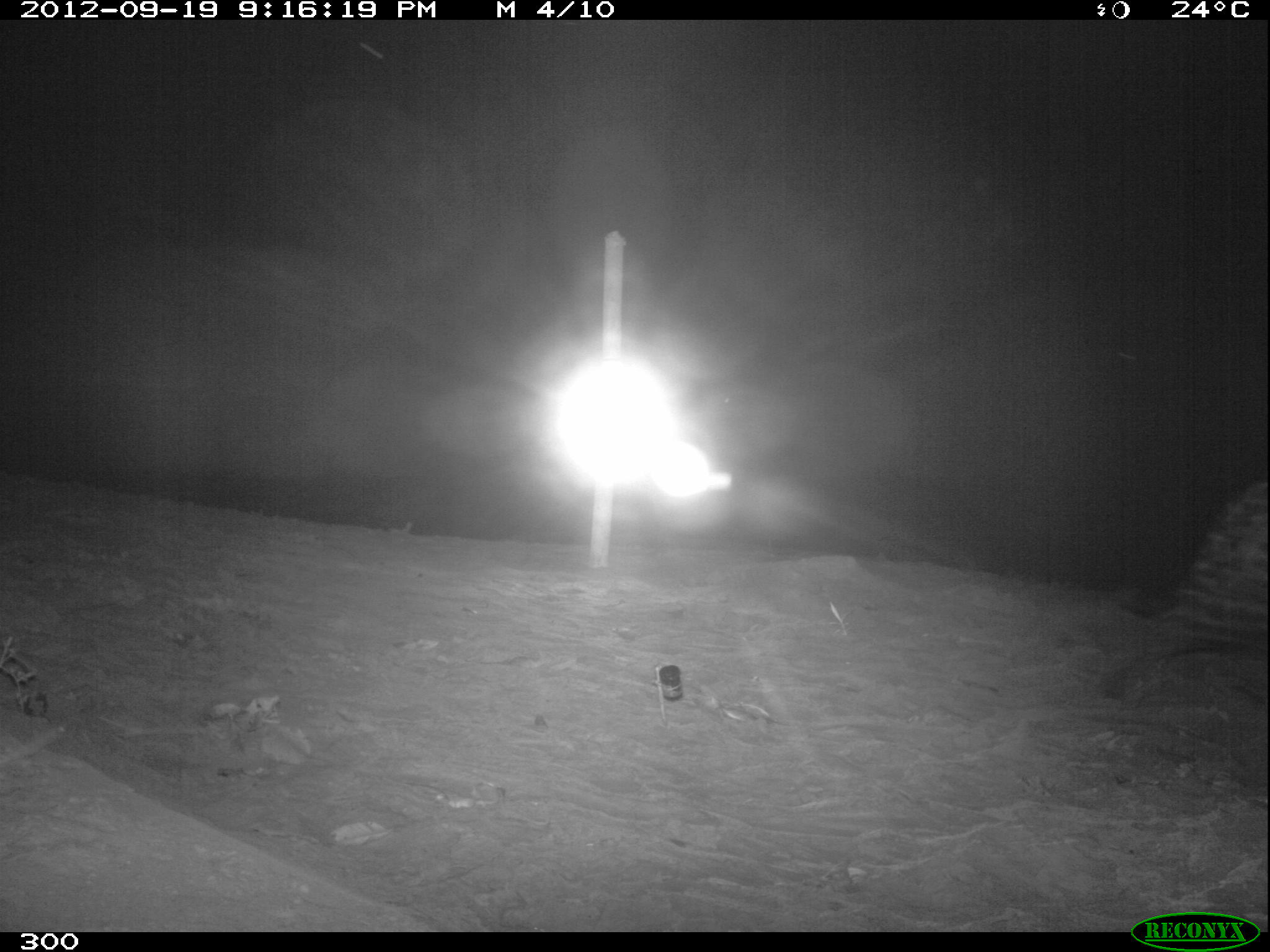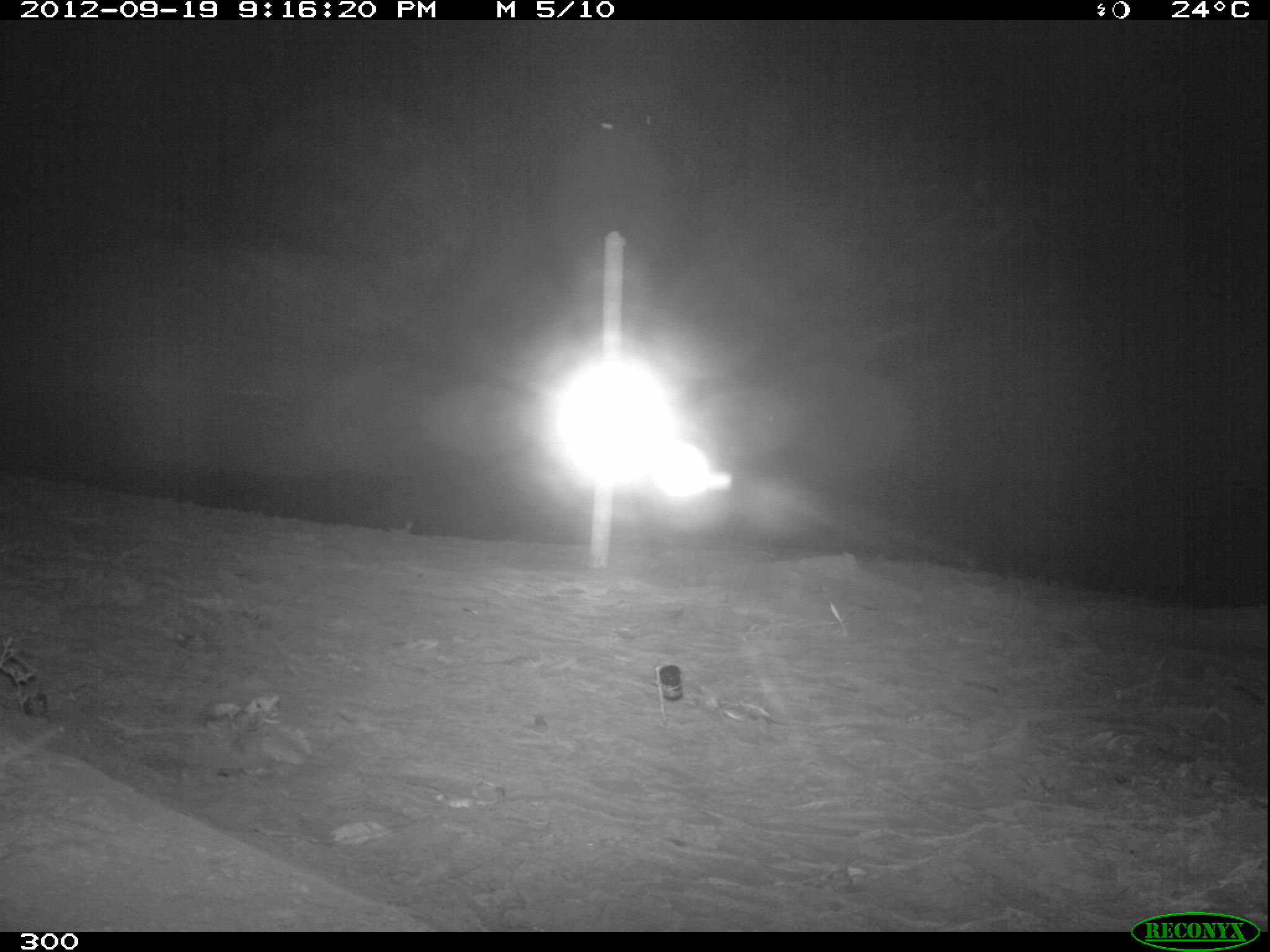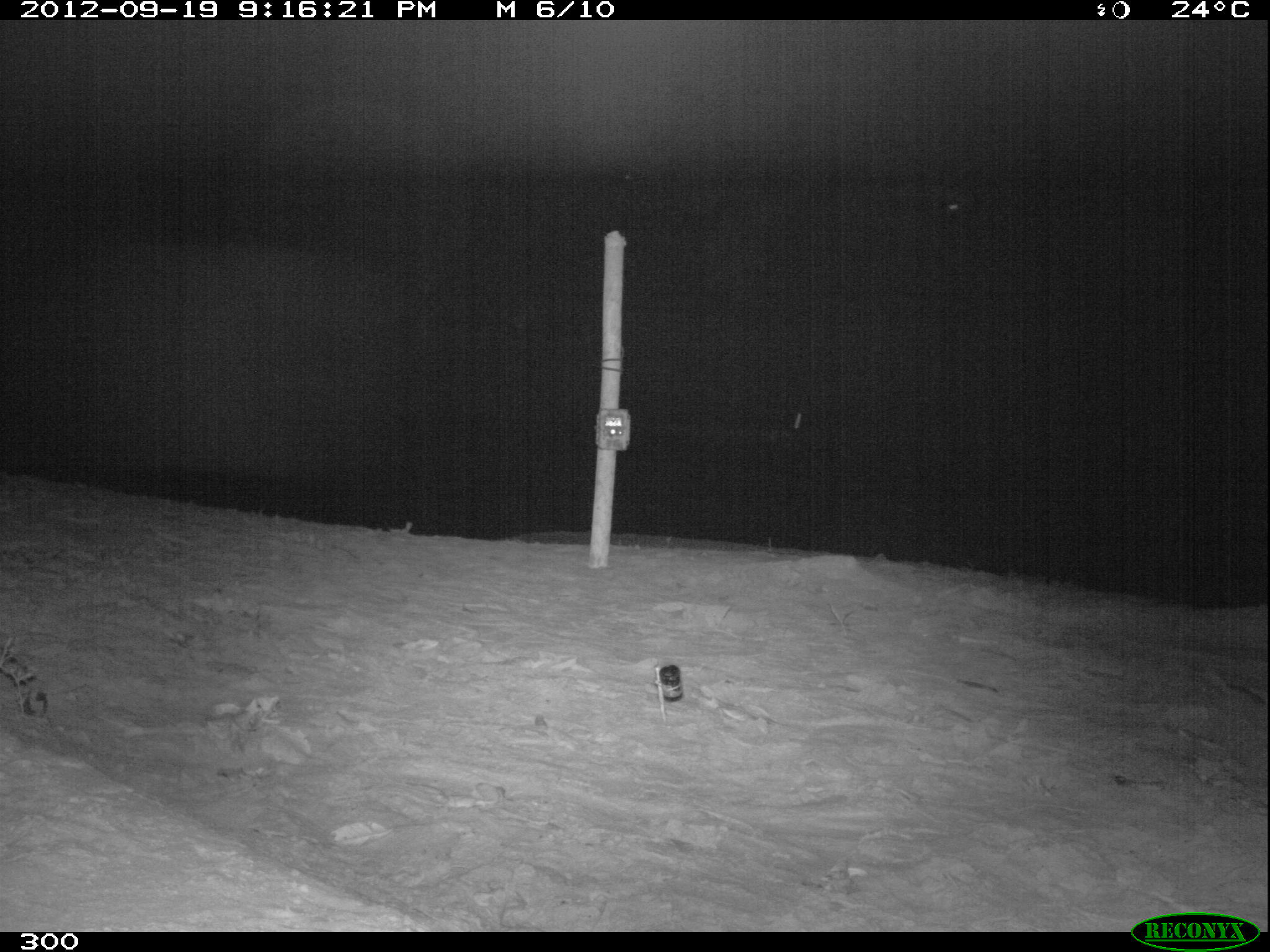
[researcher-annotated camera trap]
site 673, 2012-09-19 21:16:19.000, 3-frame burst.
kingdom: Animalia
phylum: Chordata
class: Mammalia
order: Carnivora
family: Felidae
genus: Panthera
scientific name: Panthera onca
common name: jaguar